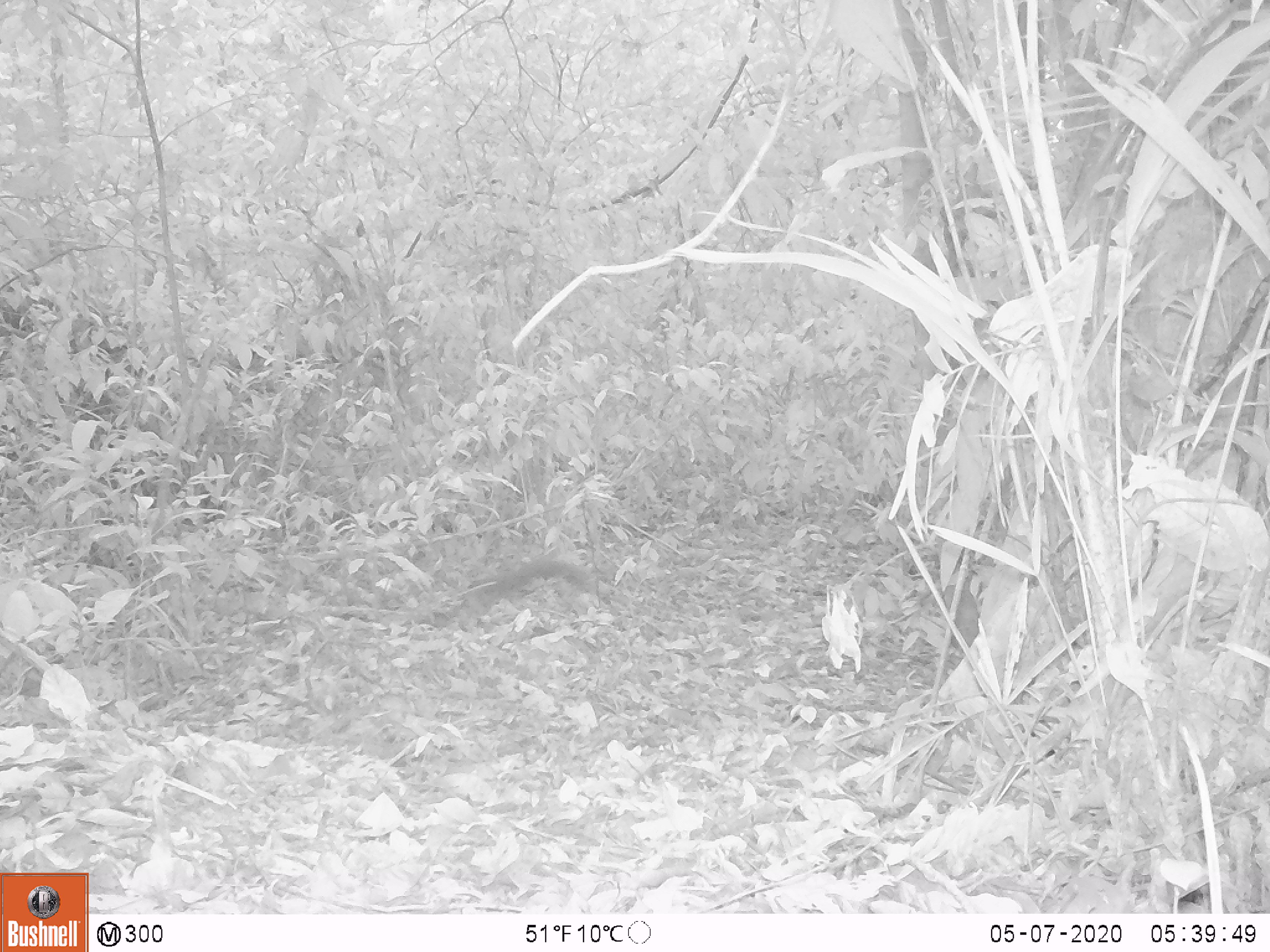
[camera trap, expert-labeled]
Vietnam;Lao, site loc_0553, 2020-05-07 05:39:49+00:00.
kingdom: Animalia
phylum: Chordata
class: Mammalia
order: Rodentia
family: Sciuridae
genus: Sciurus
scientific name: Sciurus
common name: squirrel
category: unidentified squirrel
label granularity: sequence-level